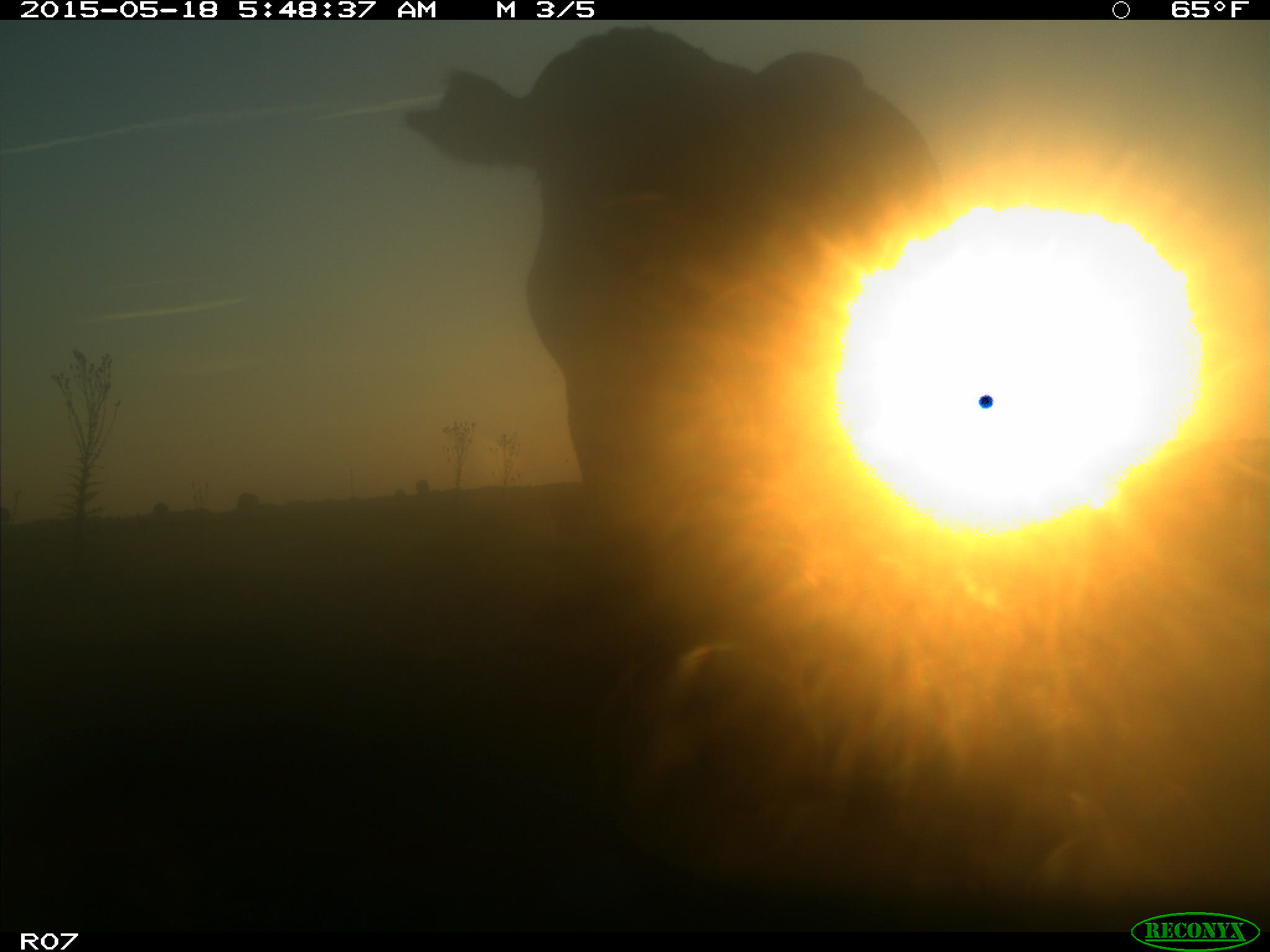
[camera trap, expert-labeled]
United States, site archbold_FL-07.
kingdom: Animalia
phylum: Chordata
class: Mammalia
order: Artiodactyla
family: Bovidae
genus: Bos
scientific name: Bos taurus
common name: domestic cow